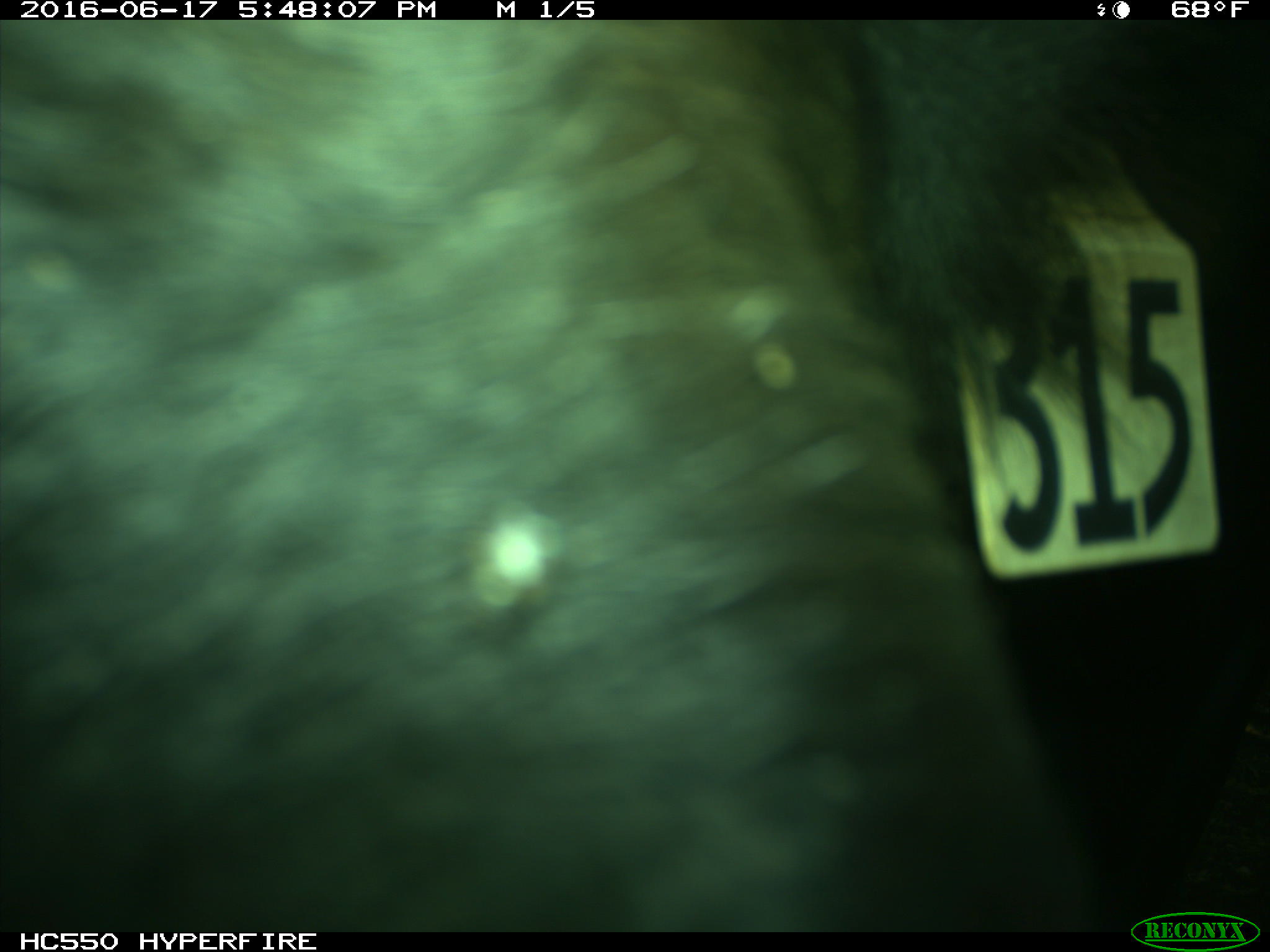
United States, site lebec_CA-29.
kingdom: Animalia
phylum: Chordata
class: Mammalia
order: Artiodactyla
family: Bovidae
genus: Bos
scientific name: Bos taurus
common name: domestic cow